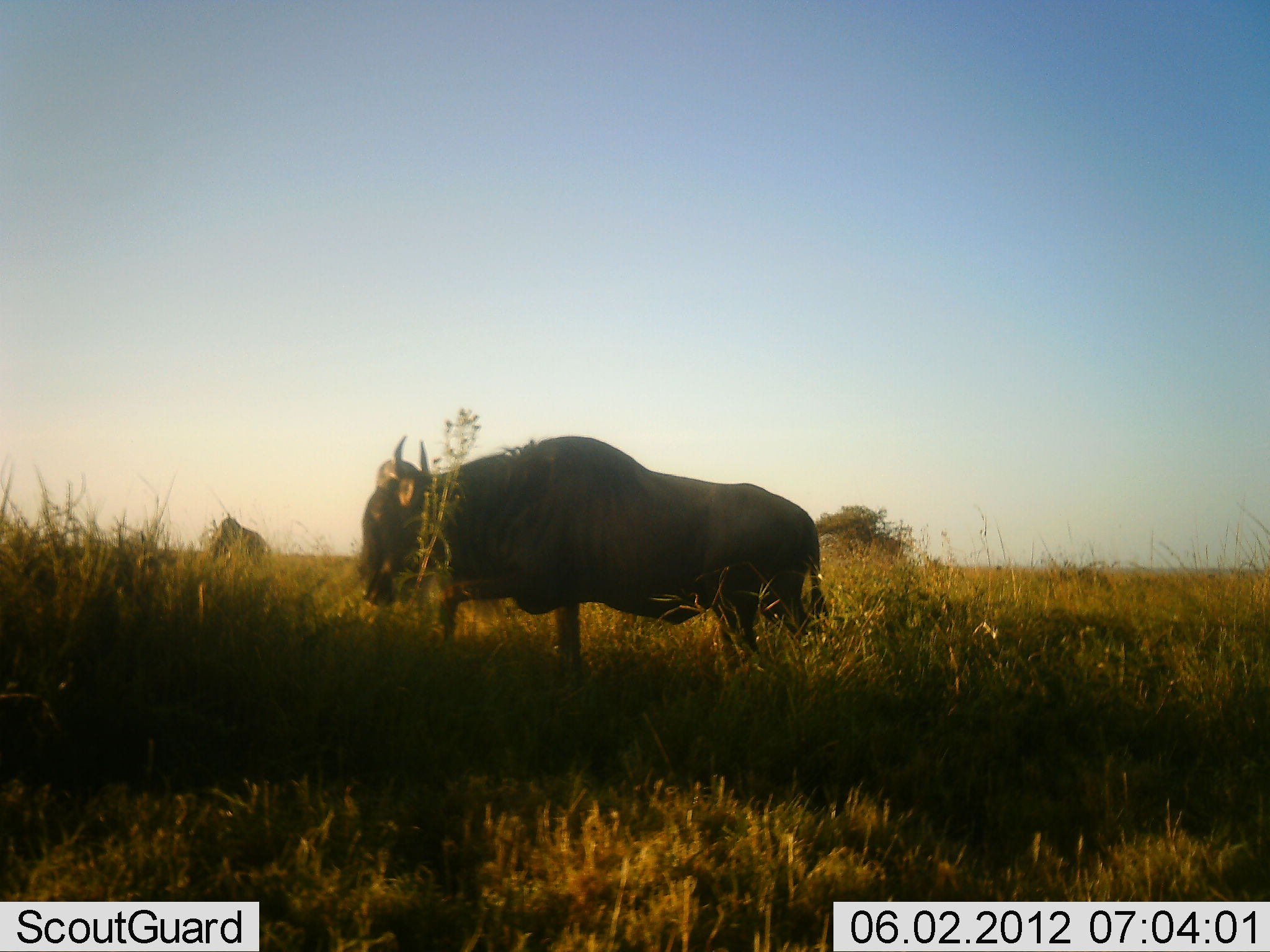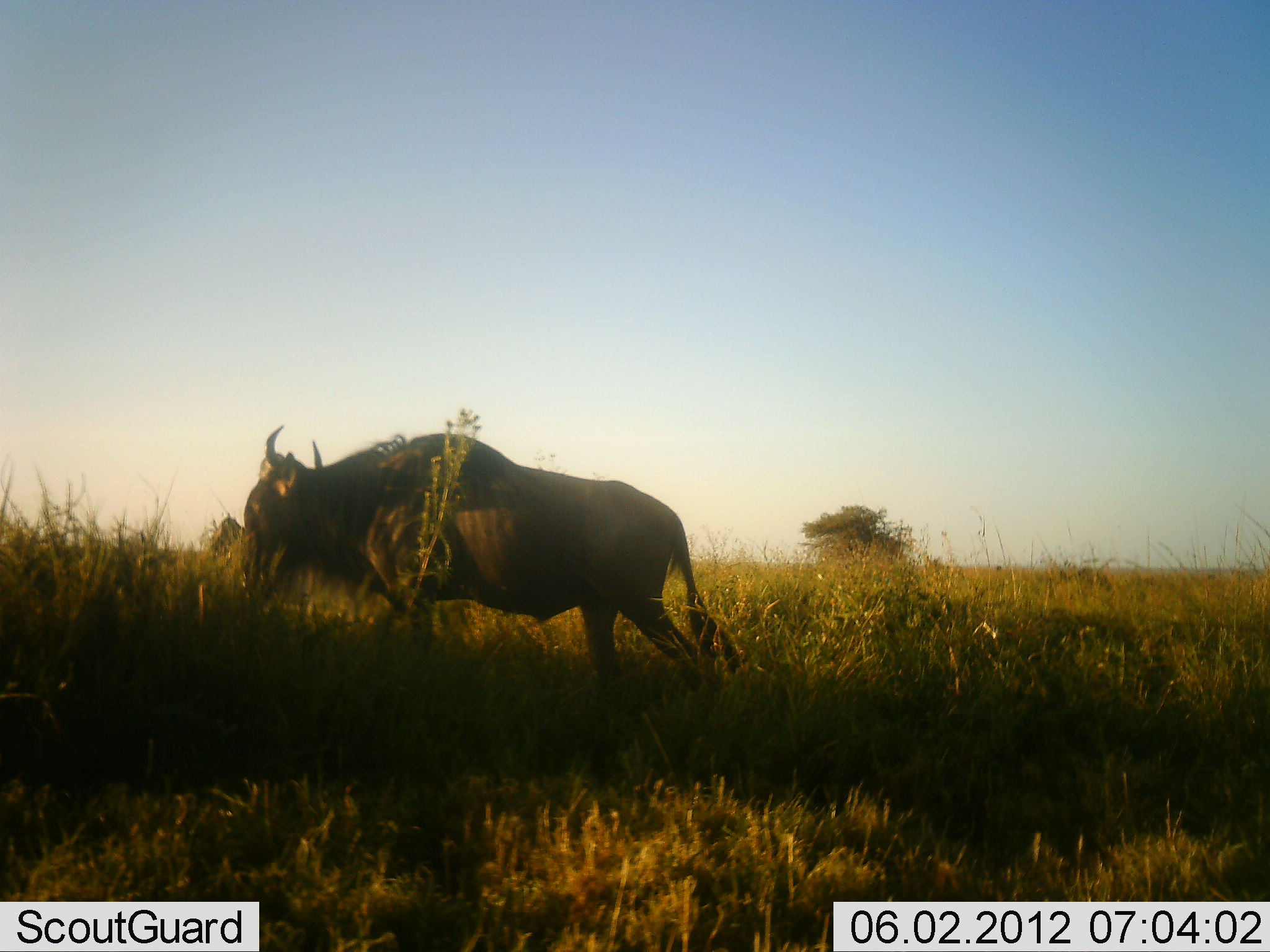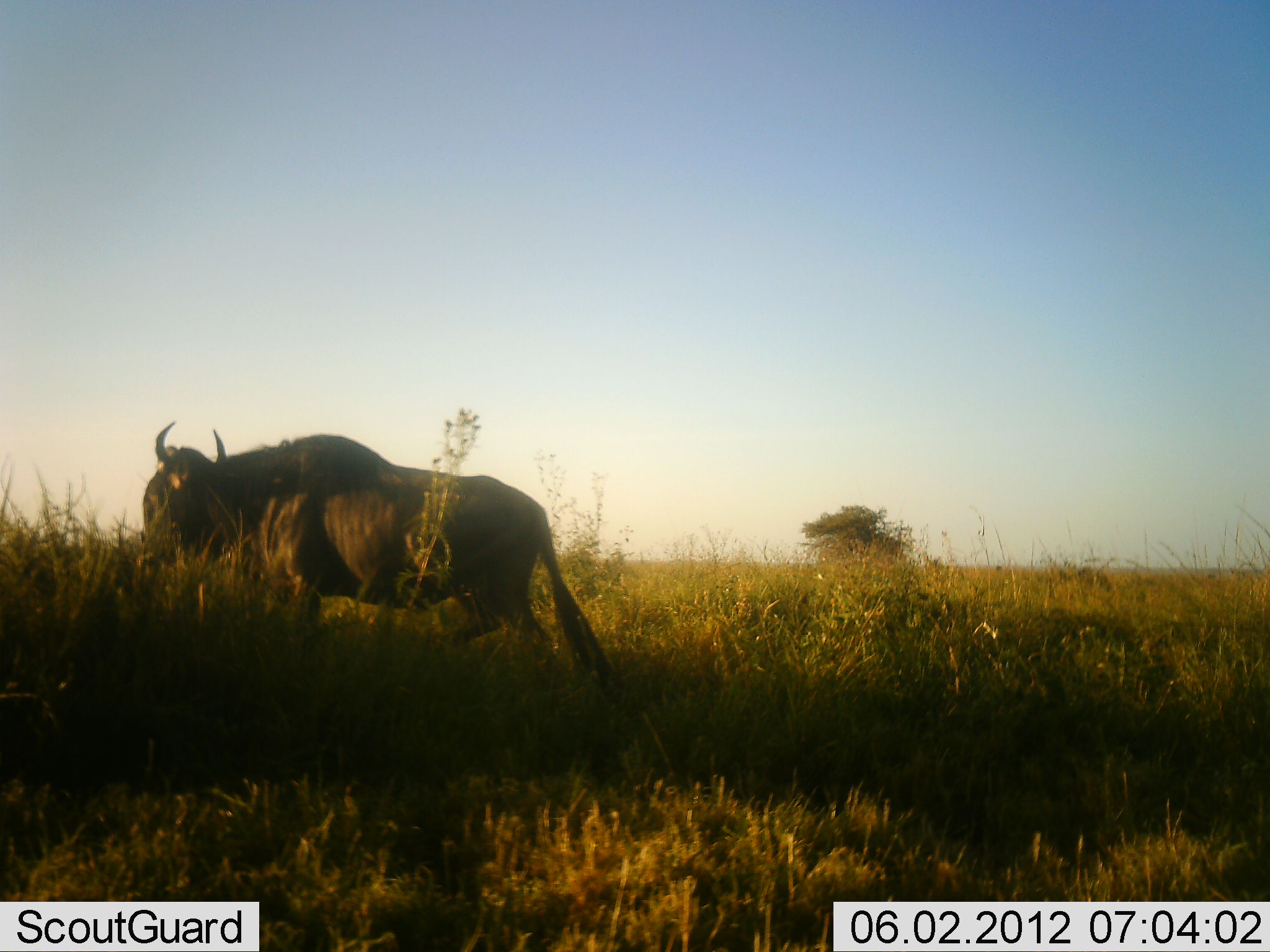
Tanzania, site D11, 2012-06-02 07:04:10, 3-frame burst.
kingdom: Animalia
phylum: Chordata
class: Mammalia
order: Artiodactyla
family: Bovidae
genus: Connochaetes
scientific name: Connochaetes taurinus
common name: blue wildebeest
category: wildebeest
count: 1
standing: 30%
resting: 10%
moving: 90%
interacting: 0%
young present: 0%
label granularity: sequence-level